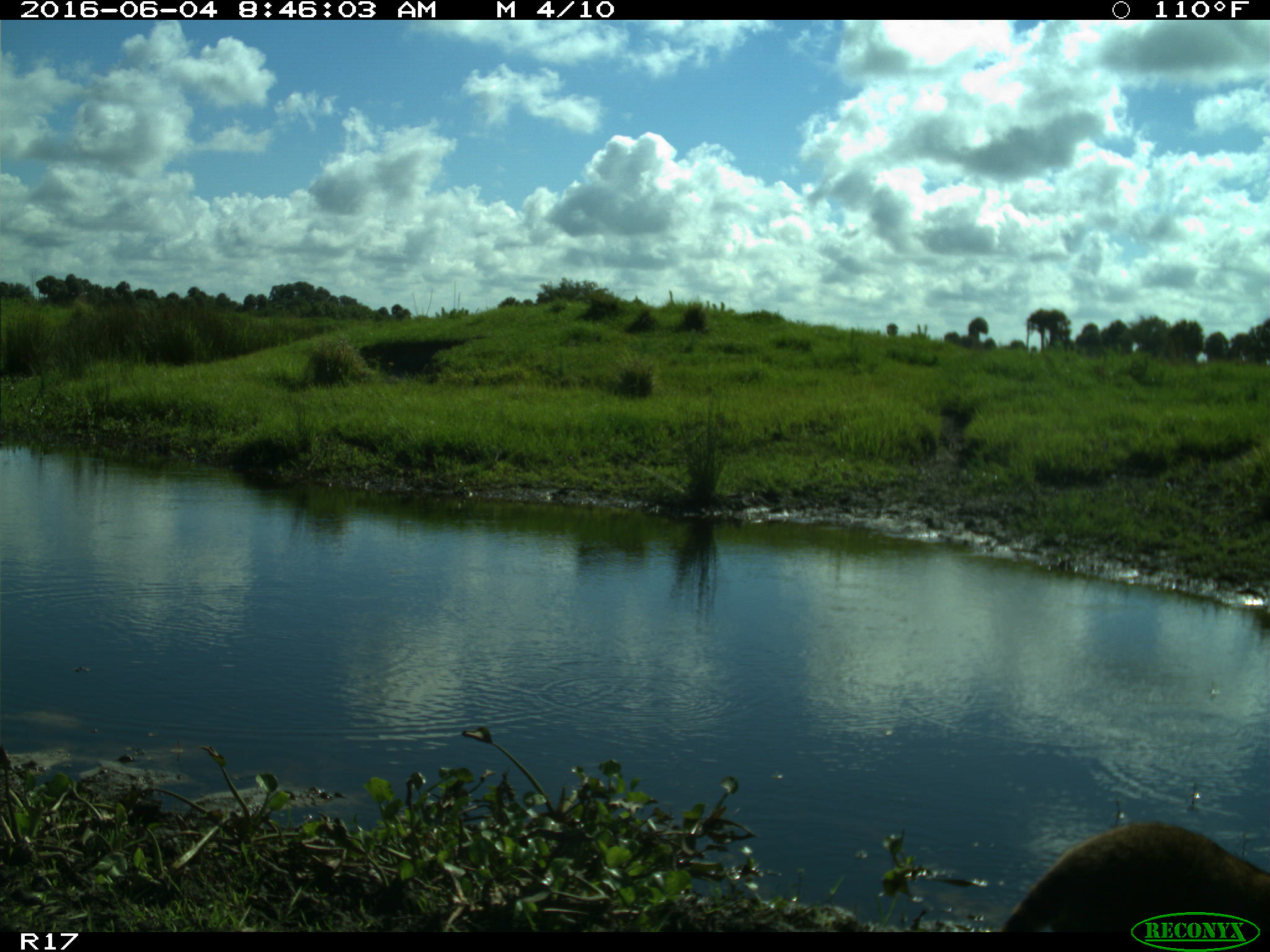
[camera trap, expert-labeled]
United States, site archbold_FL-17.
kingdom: Animalia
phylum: Chordata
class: Mammalia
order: Carnivora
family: Procyonidae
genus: Procyon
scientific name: Procyon lotor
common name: common raccoon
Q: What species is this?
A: Procyon lotor (common raccoon).